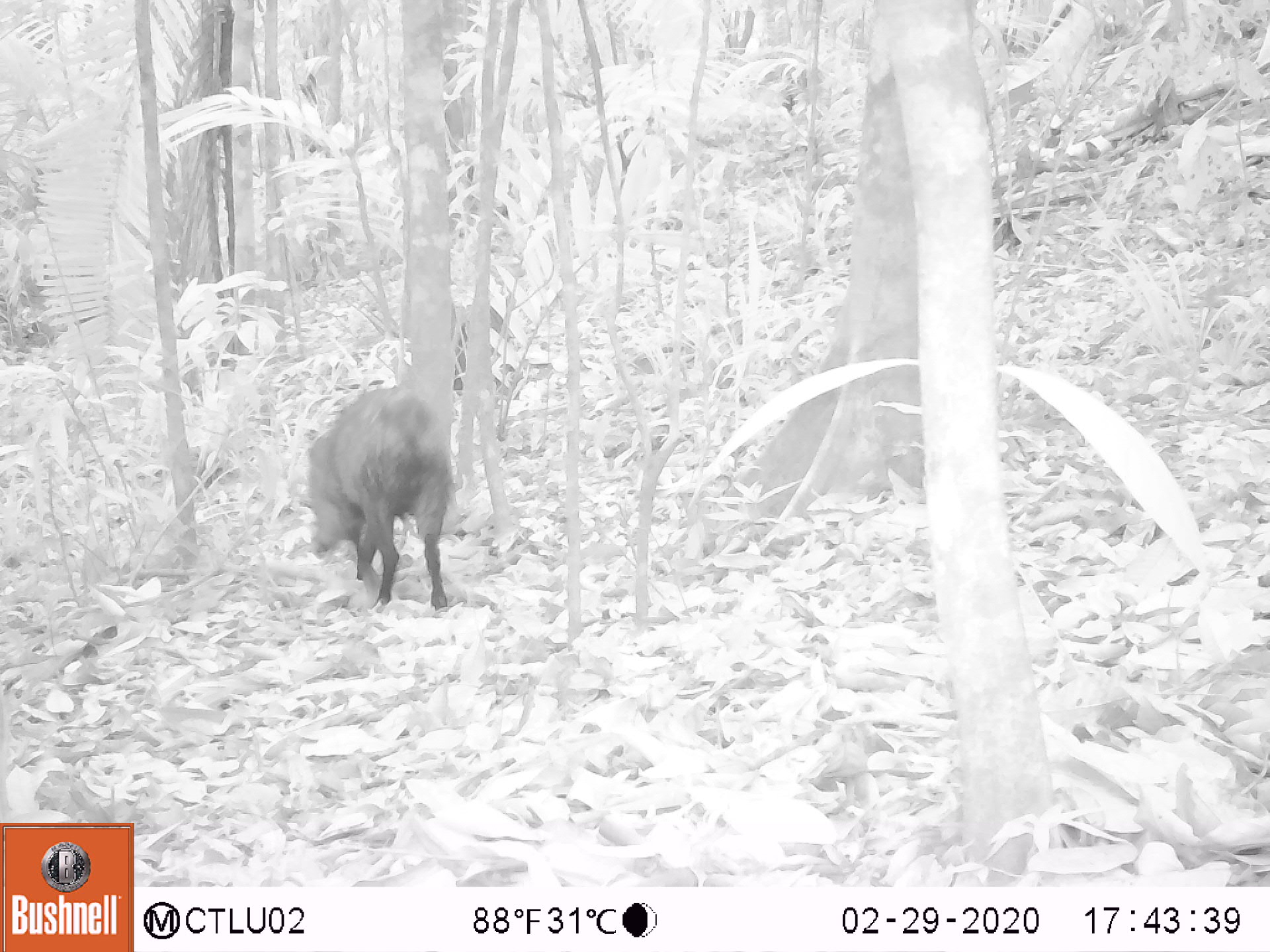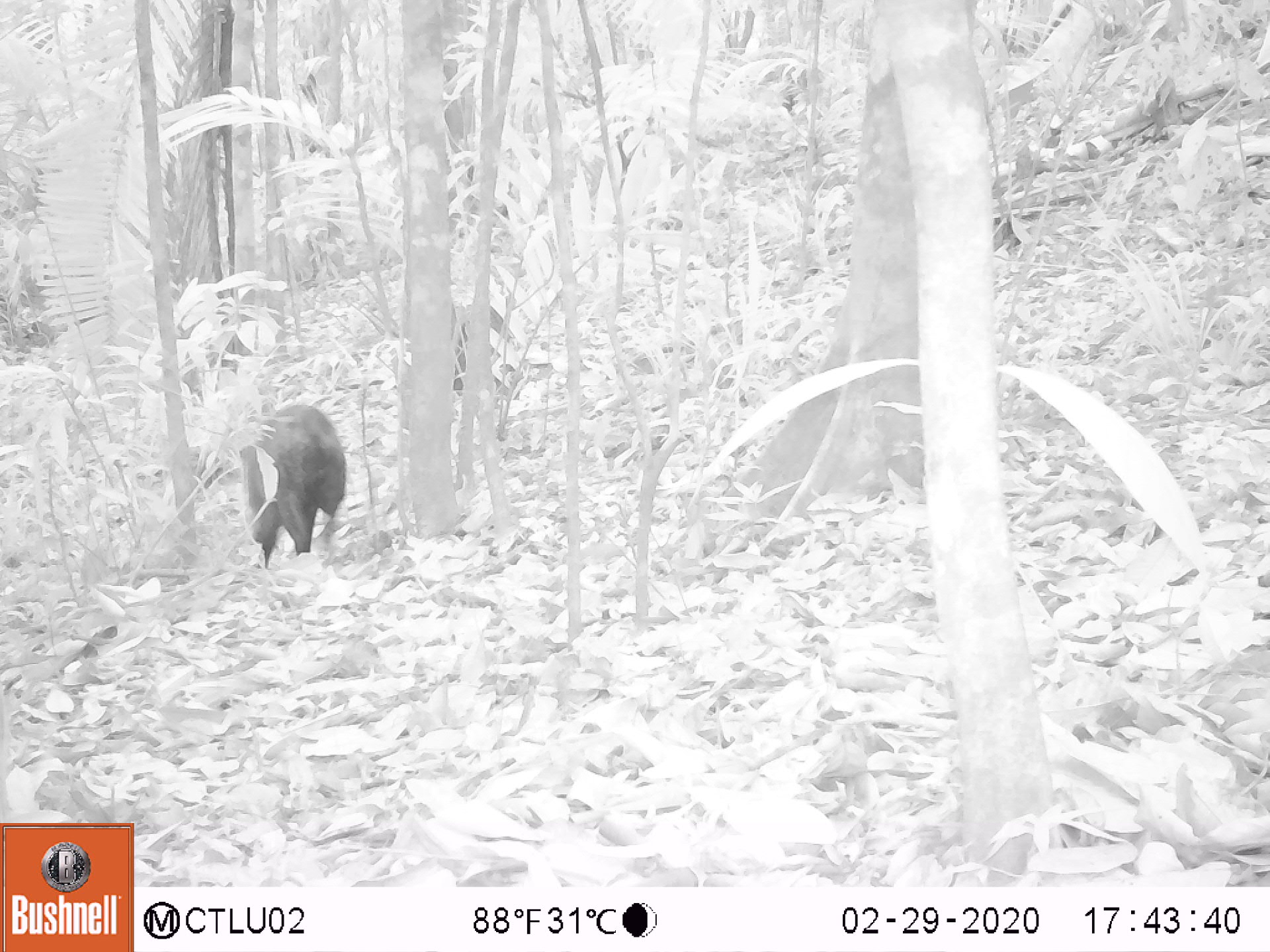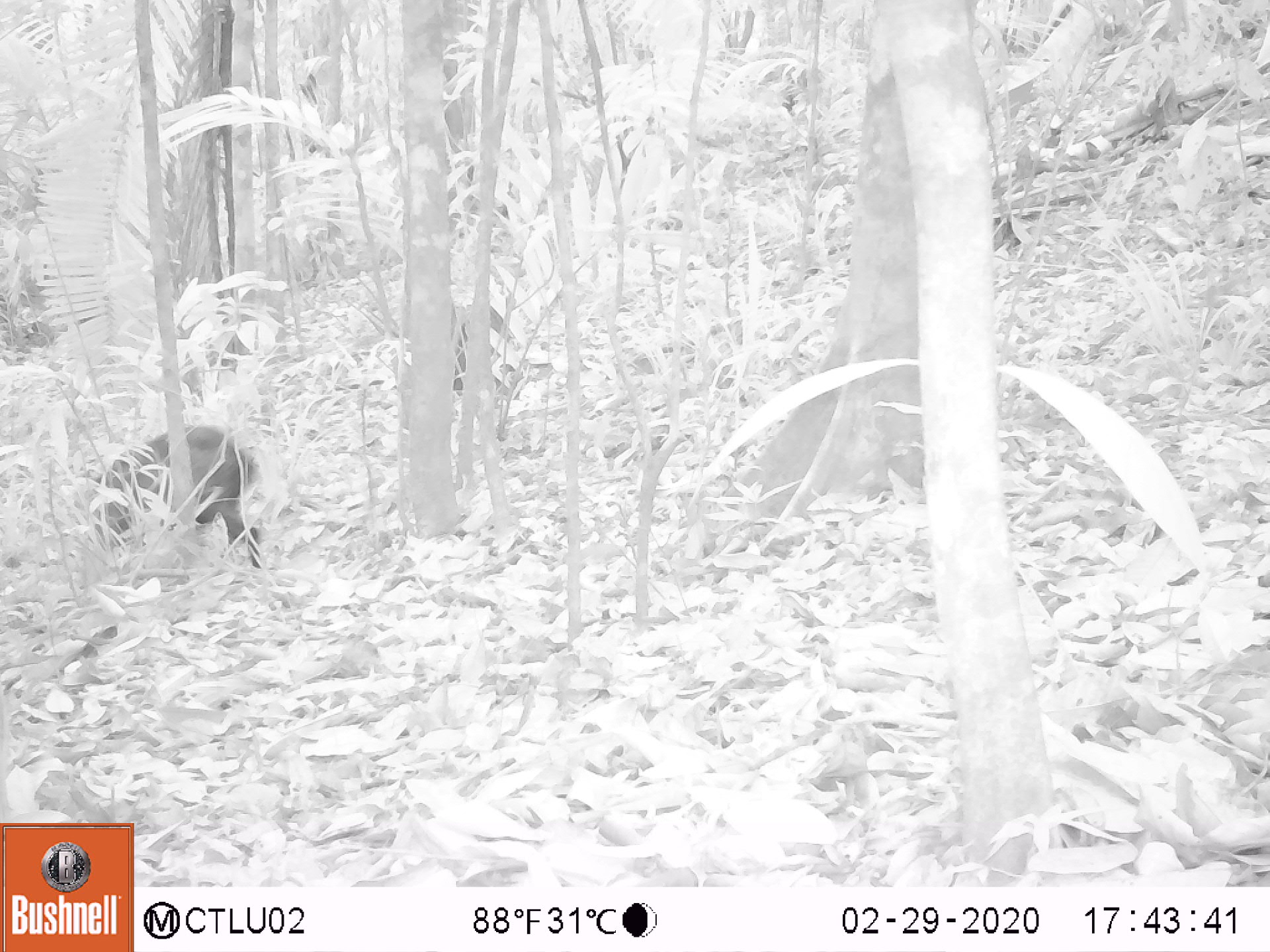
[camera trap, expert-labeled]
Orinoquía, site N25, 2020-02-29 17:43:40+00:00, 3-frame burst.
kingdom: Animalia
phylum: Chordata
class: Mammalia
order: Artiodactyla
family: Tayassuidae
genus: Pecari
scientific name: Pecari tajacu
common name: collared peccary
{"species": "collared peccary (Pecari tajacu)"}